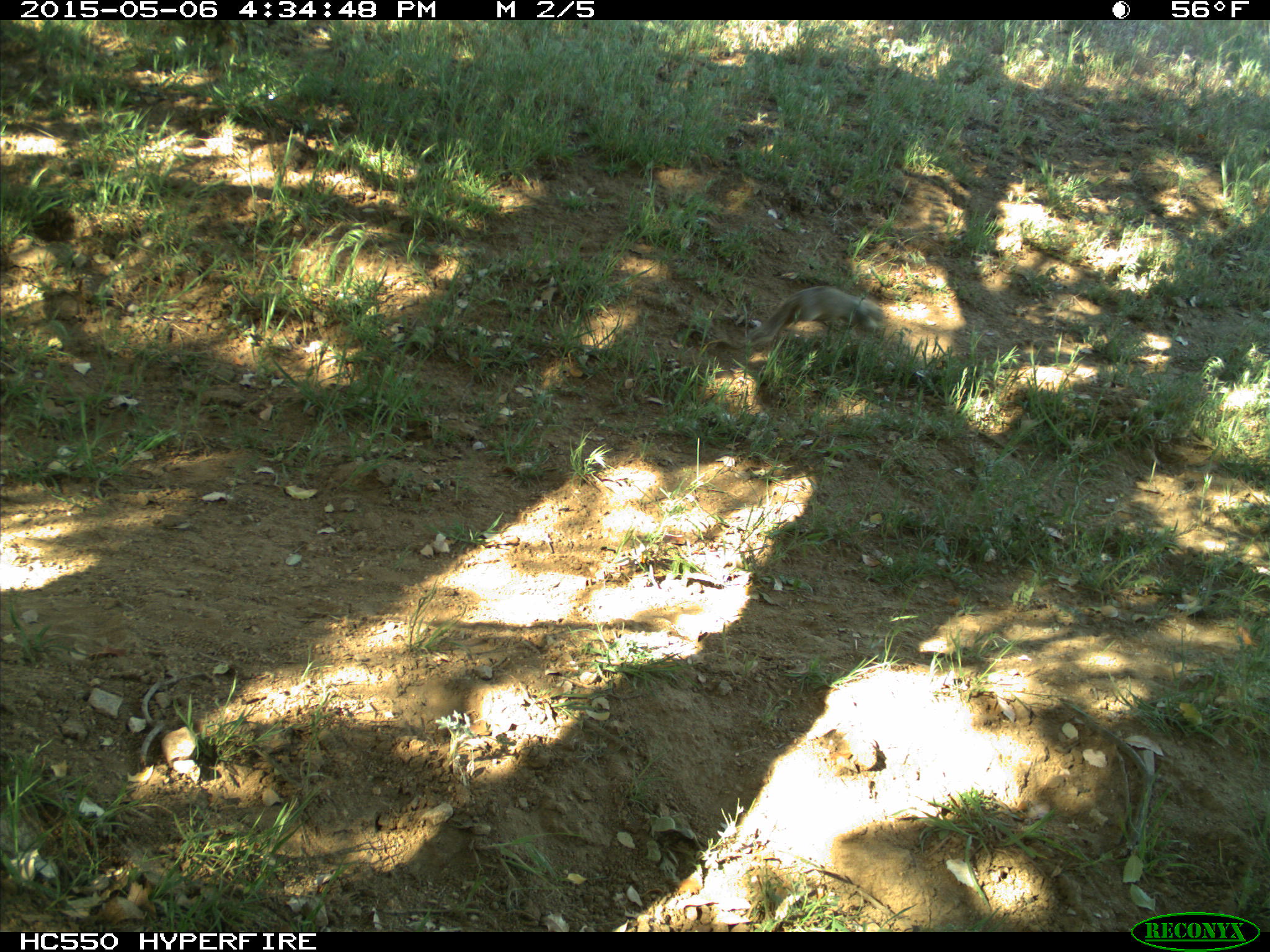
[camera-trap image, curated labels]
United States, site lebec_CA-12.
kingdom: Animalia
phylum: Chordata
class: Mammalia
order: Rodentia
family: Sciuridae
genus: Otospermophilus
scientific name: Otospermophilus beecheyi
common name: california ground squirrel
Otospermophilus beecheyi (california ground squirrel).